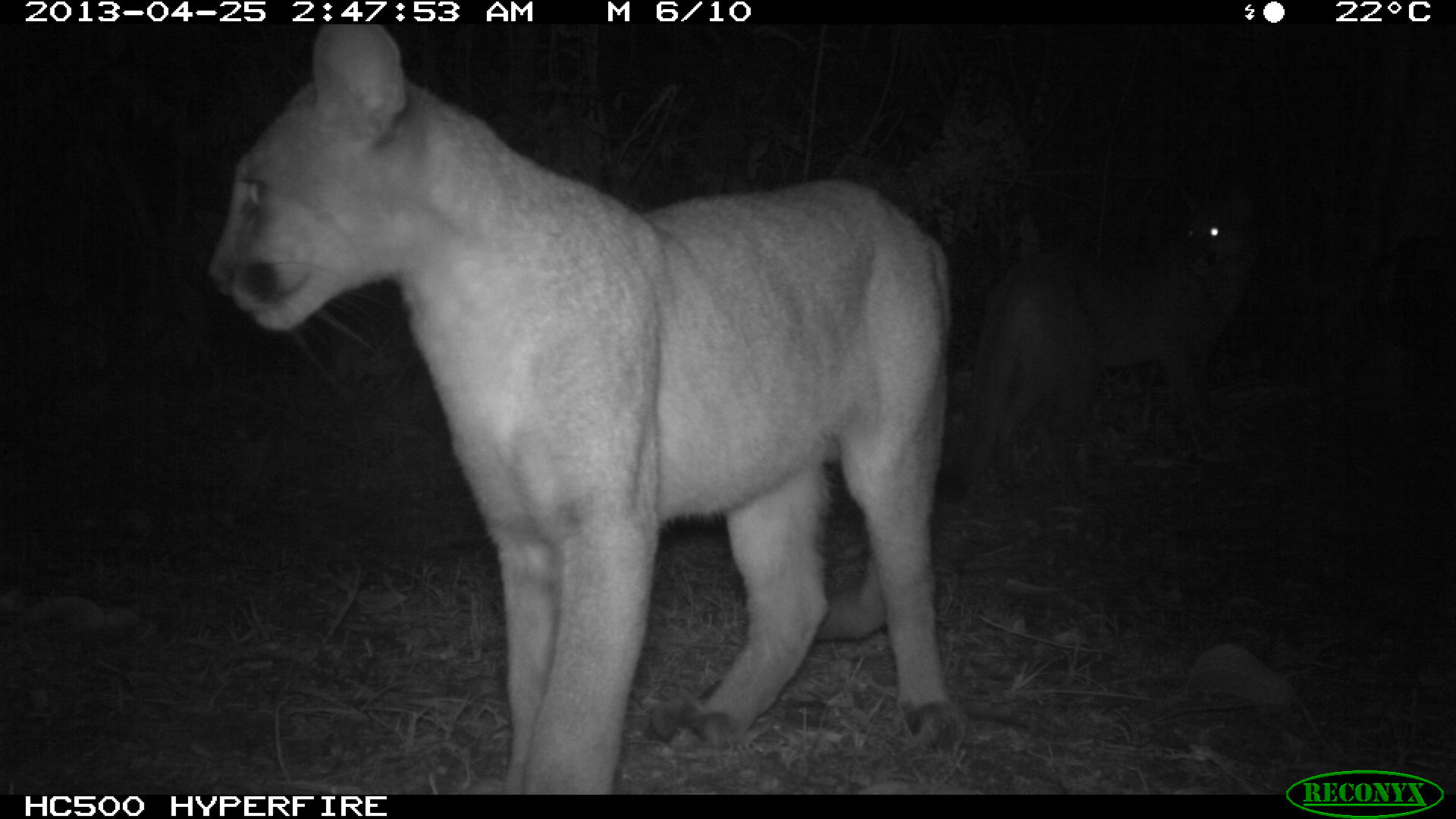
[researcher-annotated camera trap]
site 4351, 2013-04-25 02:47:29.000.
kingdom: Animalia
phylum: Chordata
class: Mammalia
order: Carnivora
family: Felidae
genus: Puma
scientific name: Puma concolor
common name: mountain lion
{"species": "Puma concolor (mountain lion)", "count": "2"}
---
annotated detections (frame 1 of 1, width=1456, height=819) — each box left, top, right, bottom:
puma concolor: 203, 23, 959, 791; 943, 180, 1260, 502